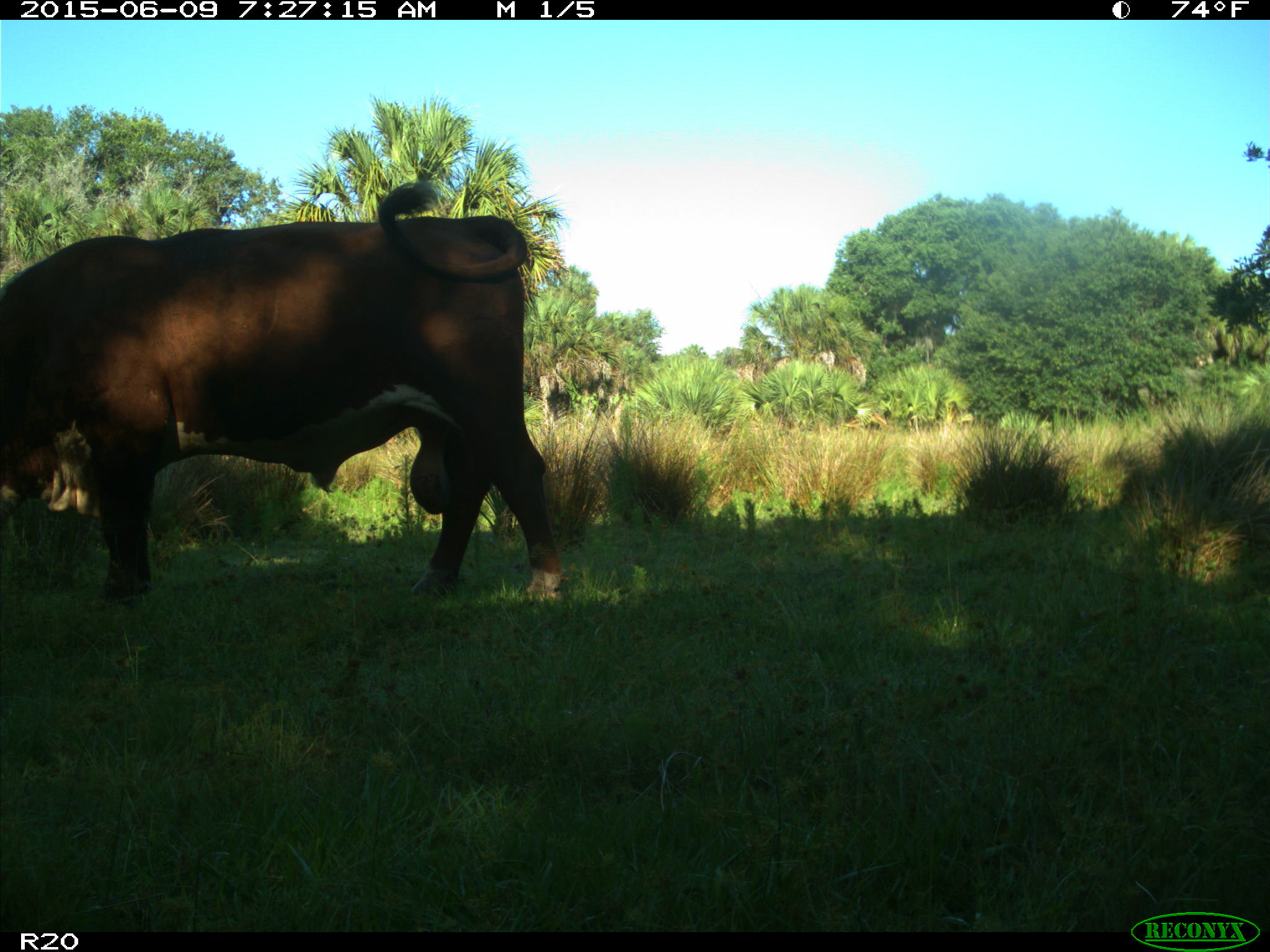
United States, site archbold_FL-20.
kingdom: Animalia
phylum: Chordata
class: Mammalia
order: Artiodactyla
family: Bovidae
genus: Bos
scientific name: Bos taurus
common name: domestic cow